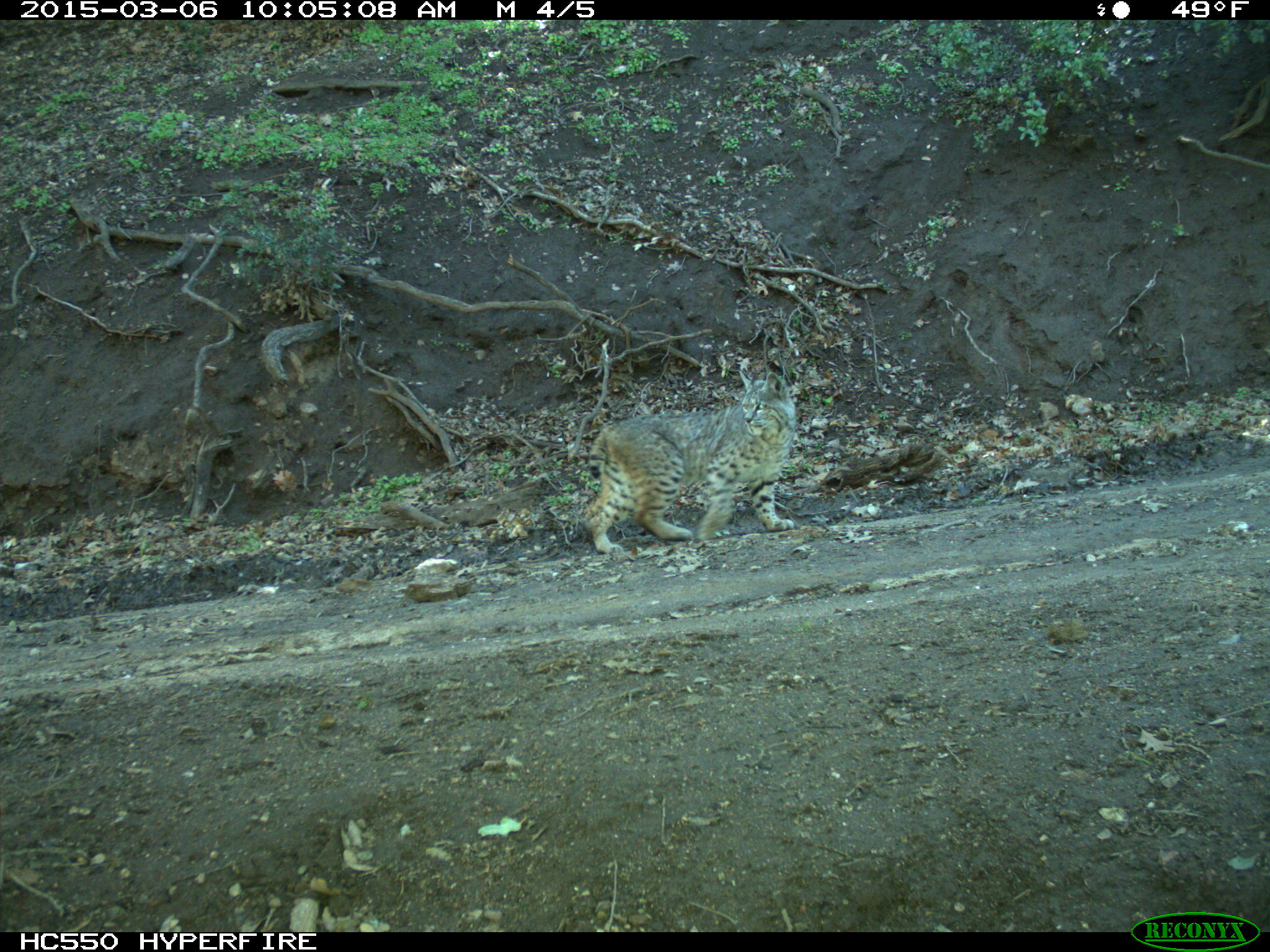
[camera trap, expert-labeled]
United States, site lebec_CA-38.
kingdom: Animalia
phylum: Chordata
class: Mammalia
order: Carnivora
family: Felidae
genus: Lynx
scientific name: Lynx rufus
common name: bobcat